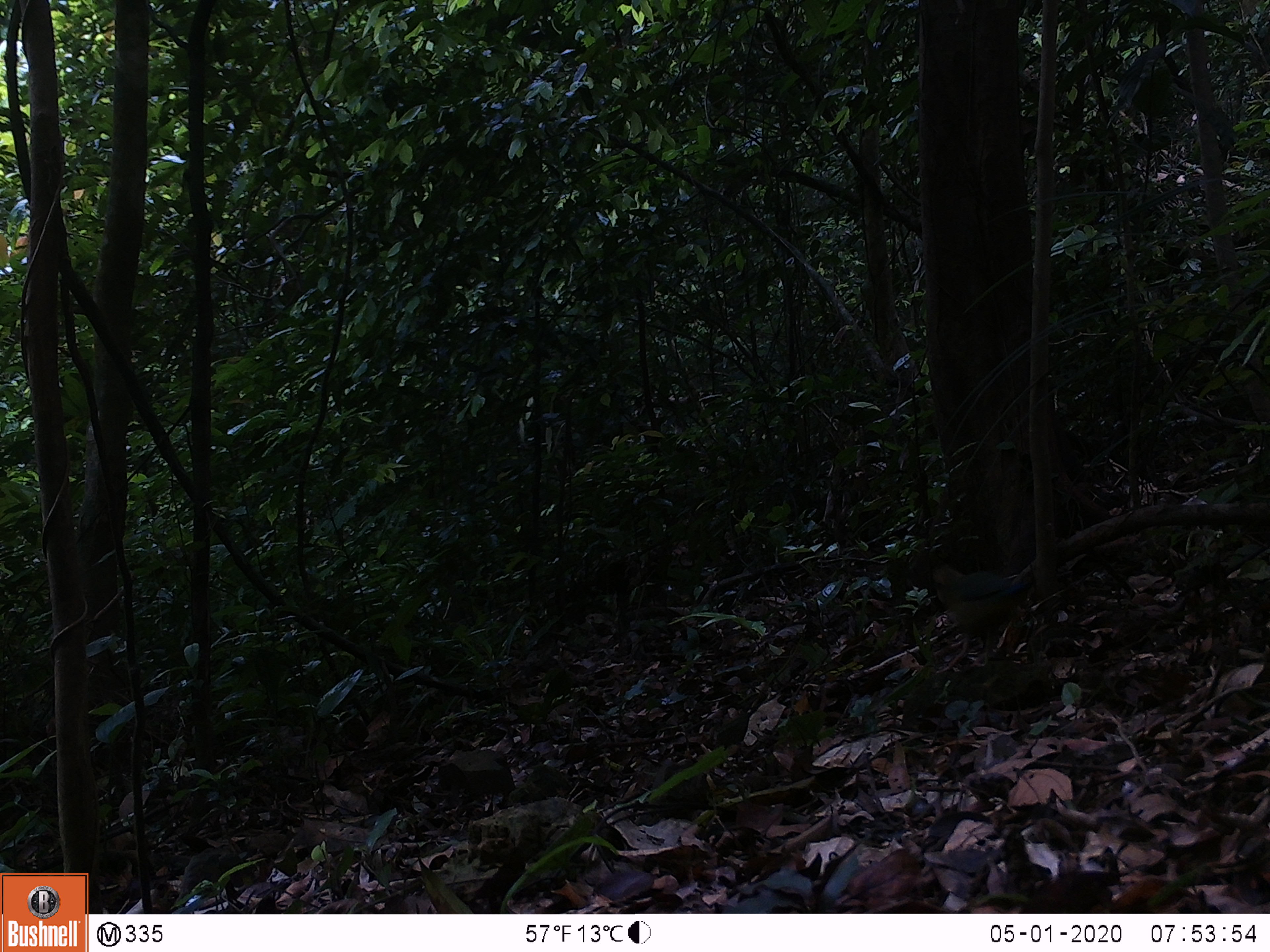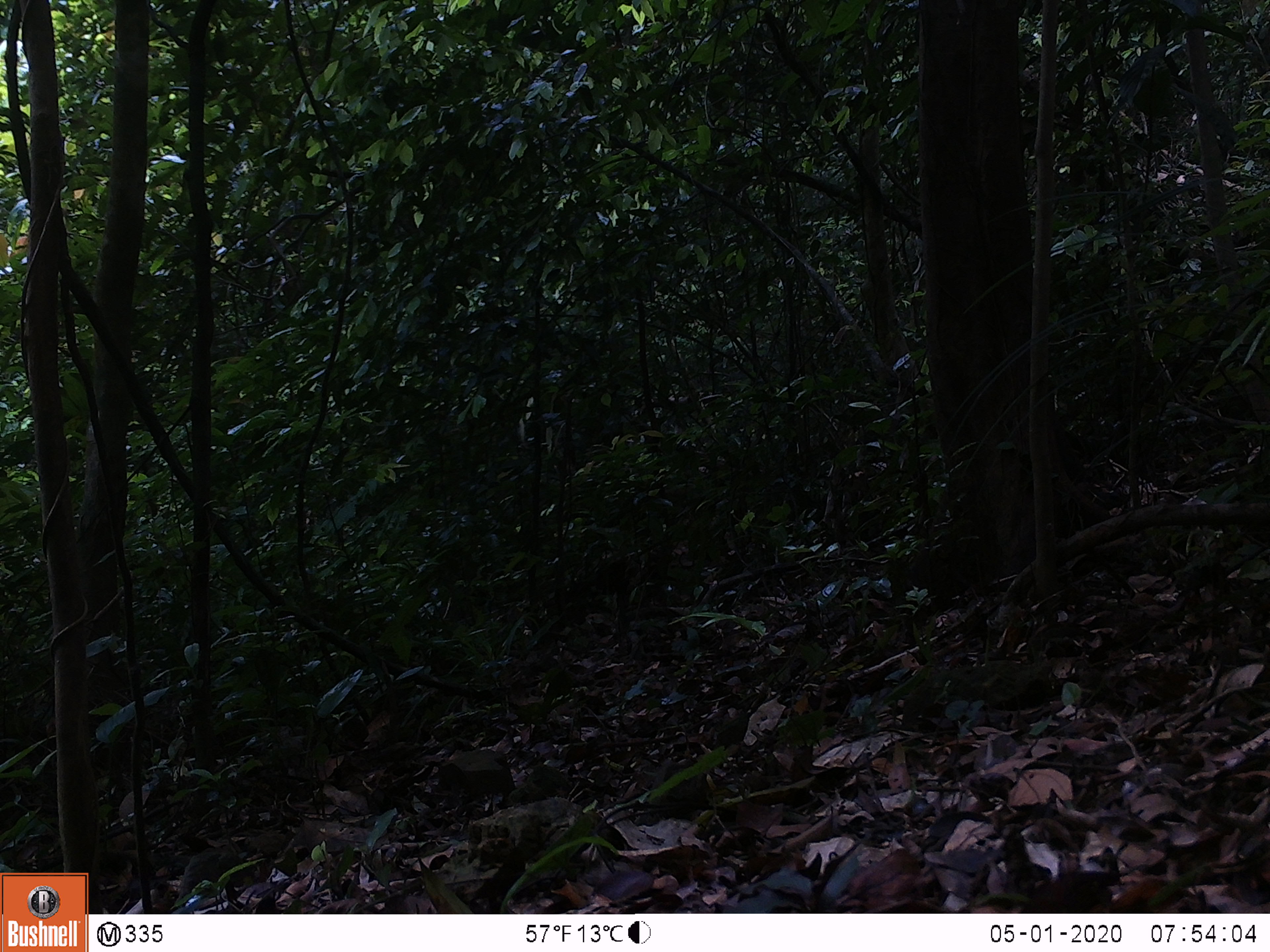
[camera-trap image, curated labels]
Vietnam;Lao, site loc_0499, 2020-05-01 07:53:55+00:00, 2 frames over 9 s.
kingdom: Animalia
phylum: Chordata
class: Aves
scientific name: Aves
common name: bird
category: unidentified bird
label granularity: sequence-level